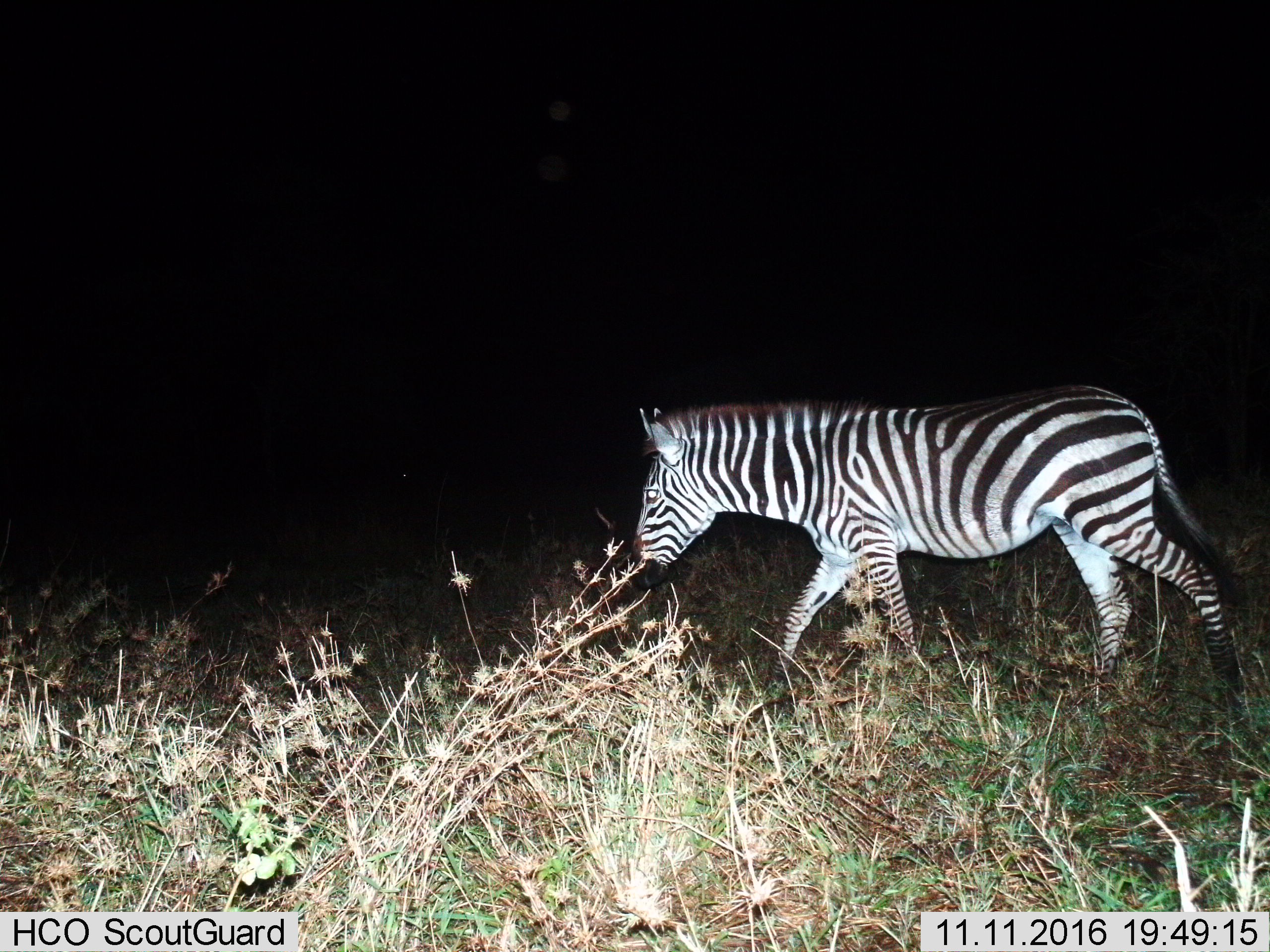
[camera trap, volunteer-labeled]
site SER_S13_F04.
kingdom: Animalia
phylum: Chordata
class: Mammalia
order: Perissodactyla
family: Equidae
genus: Equus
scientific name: Equus quagga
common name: plains zebra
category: zebraplains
Zebraplains (plains zebra) (Equus quagga), count 1. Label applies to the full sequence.